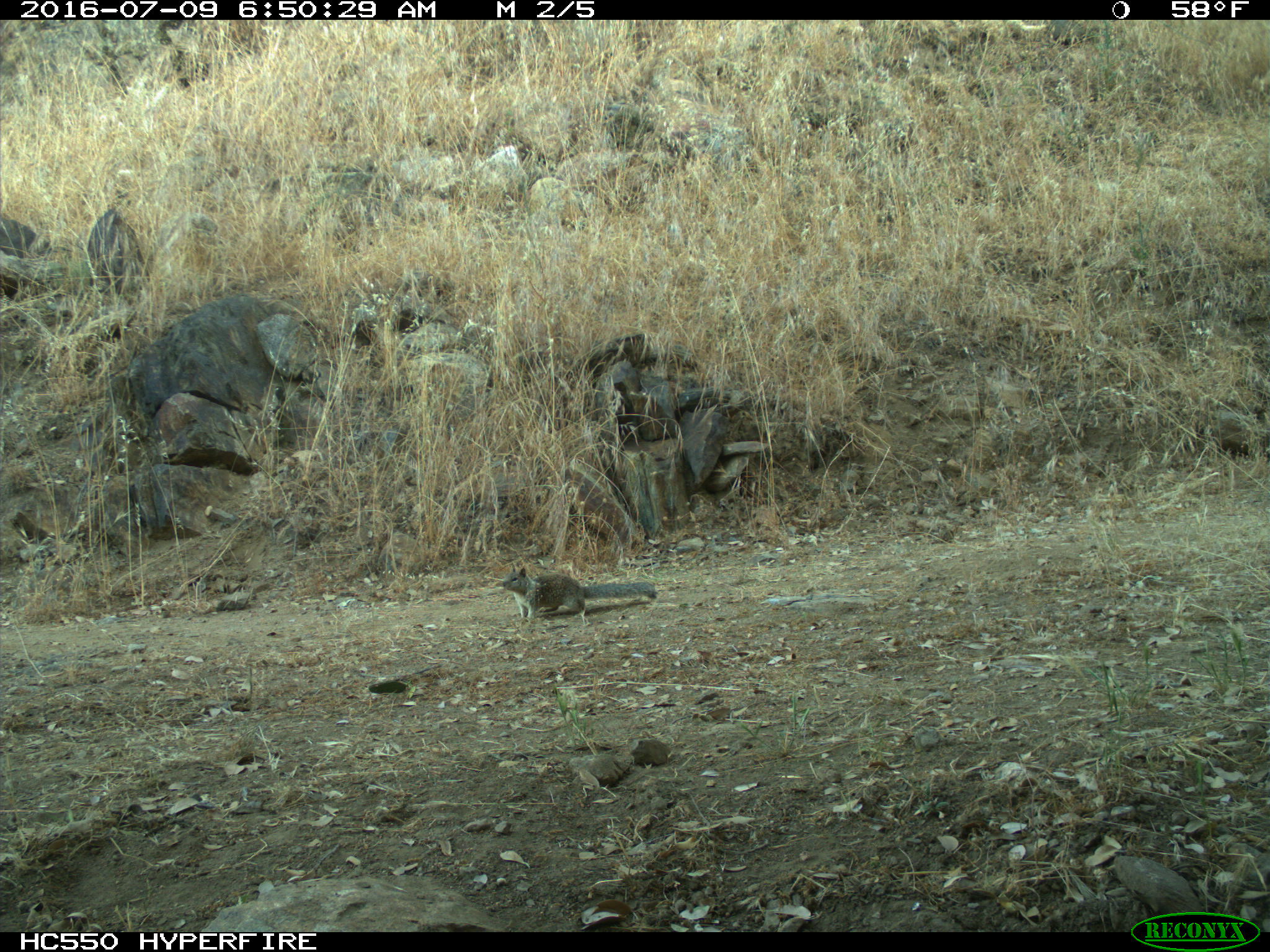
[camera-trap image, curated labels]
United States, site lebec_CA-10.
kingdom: Animalia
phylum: Chordata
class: Mammalia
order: Rodentia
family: Sciuridae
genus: Otospermophilus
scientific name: Otospermophilus beecheyi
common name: california ground squirrel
Otospermophilus beecheyi (california ground squirrel).